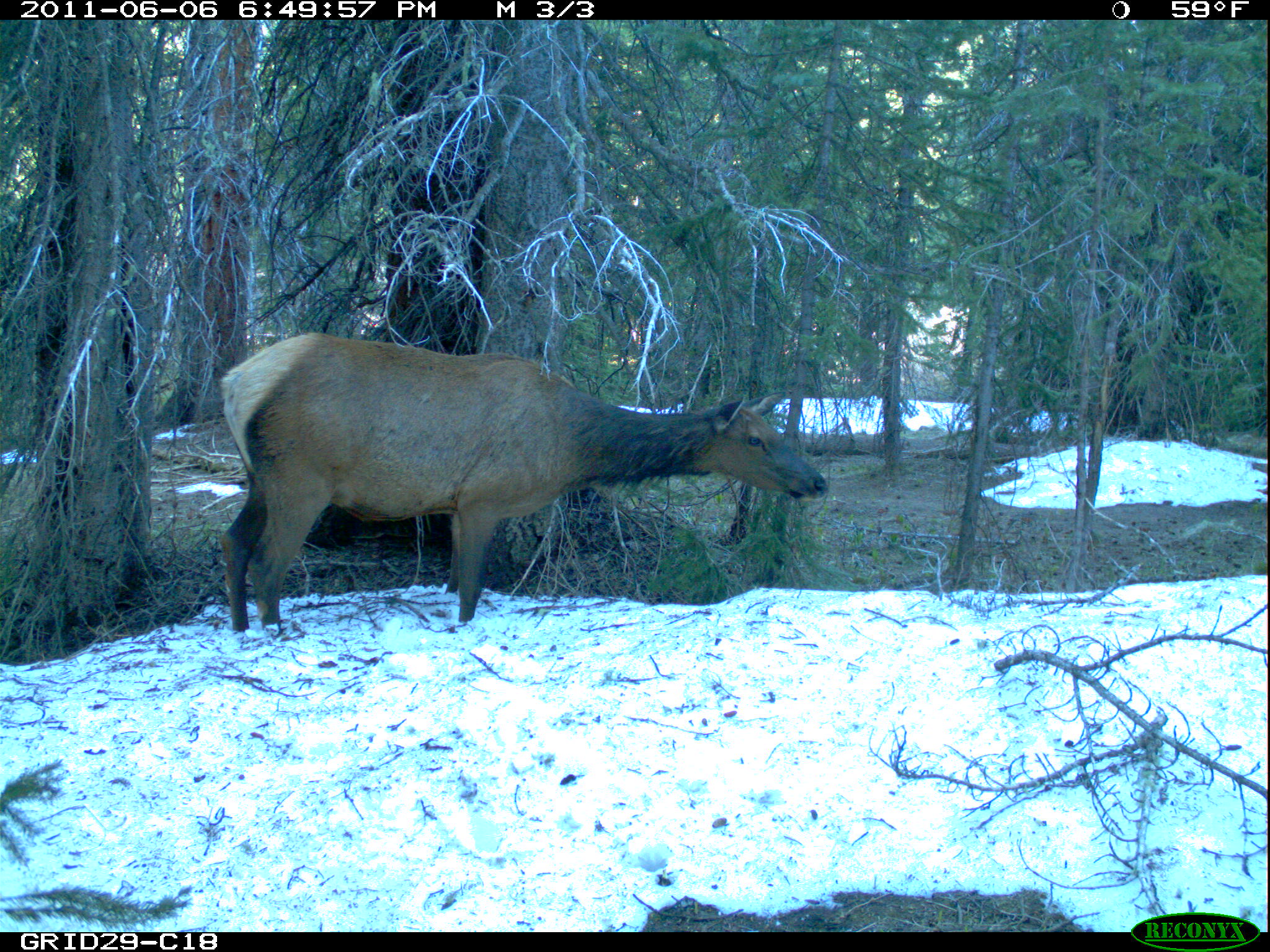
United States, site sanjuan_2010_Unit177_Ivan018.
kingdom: Animalia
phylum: Chordata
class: Mammalia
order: Artiodactyla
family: Cervidae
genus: Cervus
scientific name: Cervus elaphus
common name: red deer